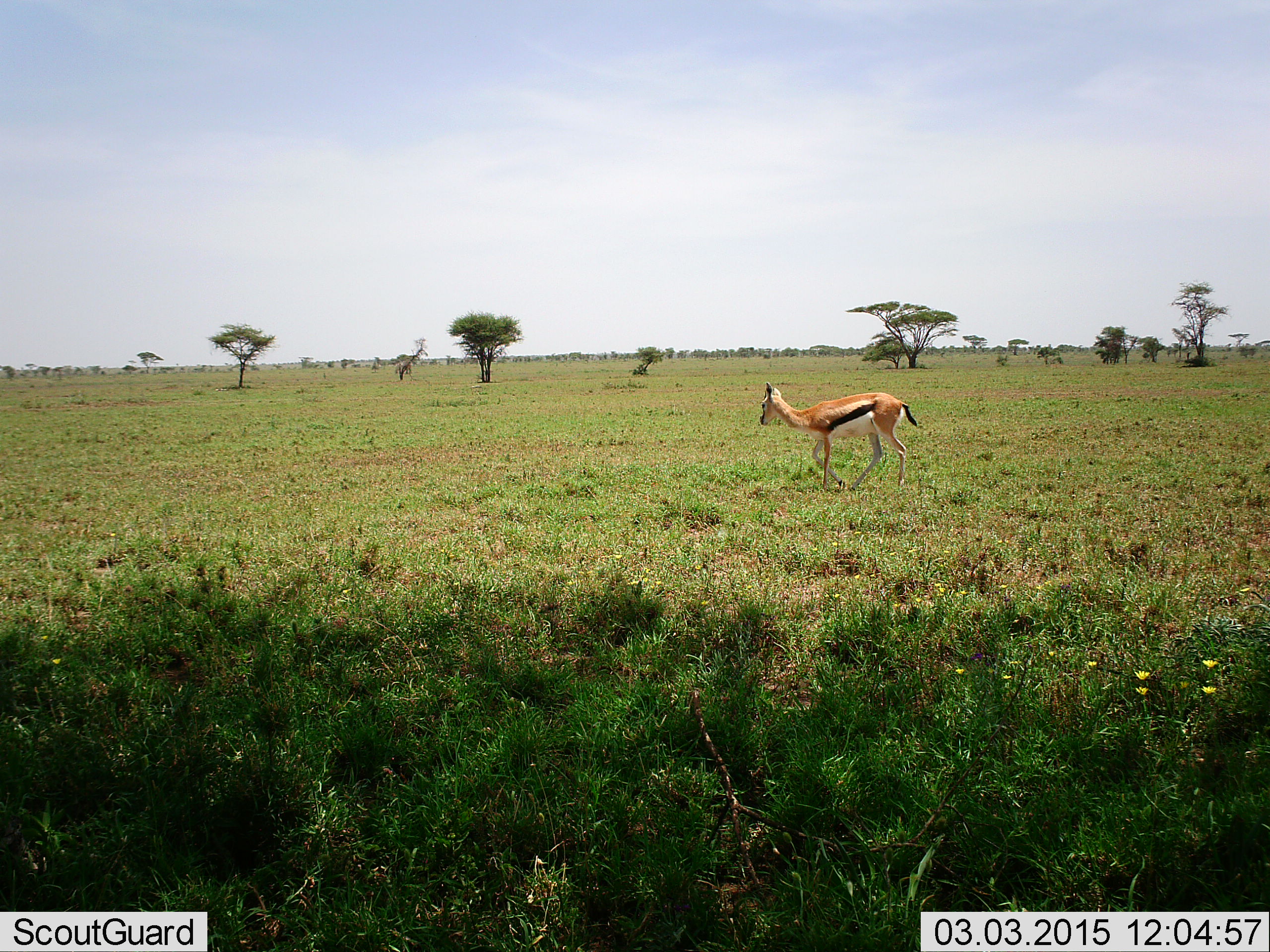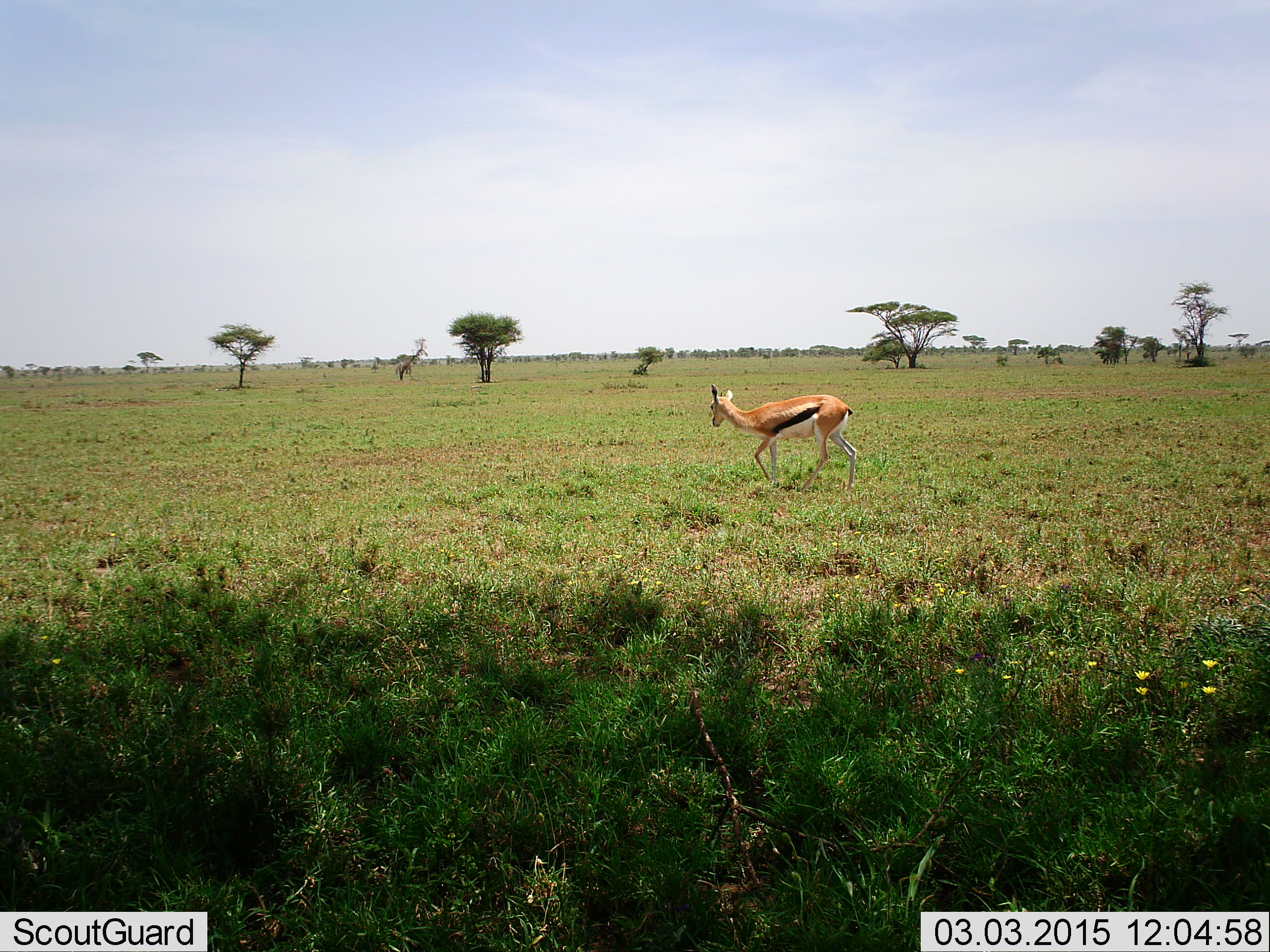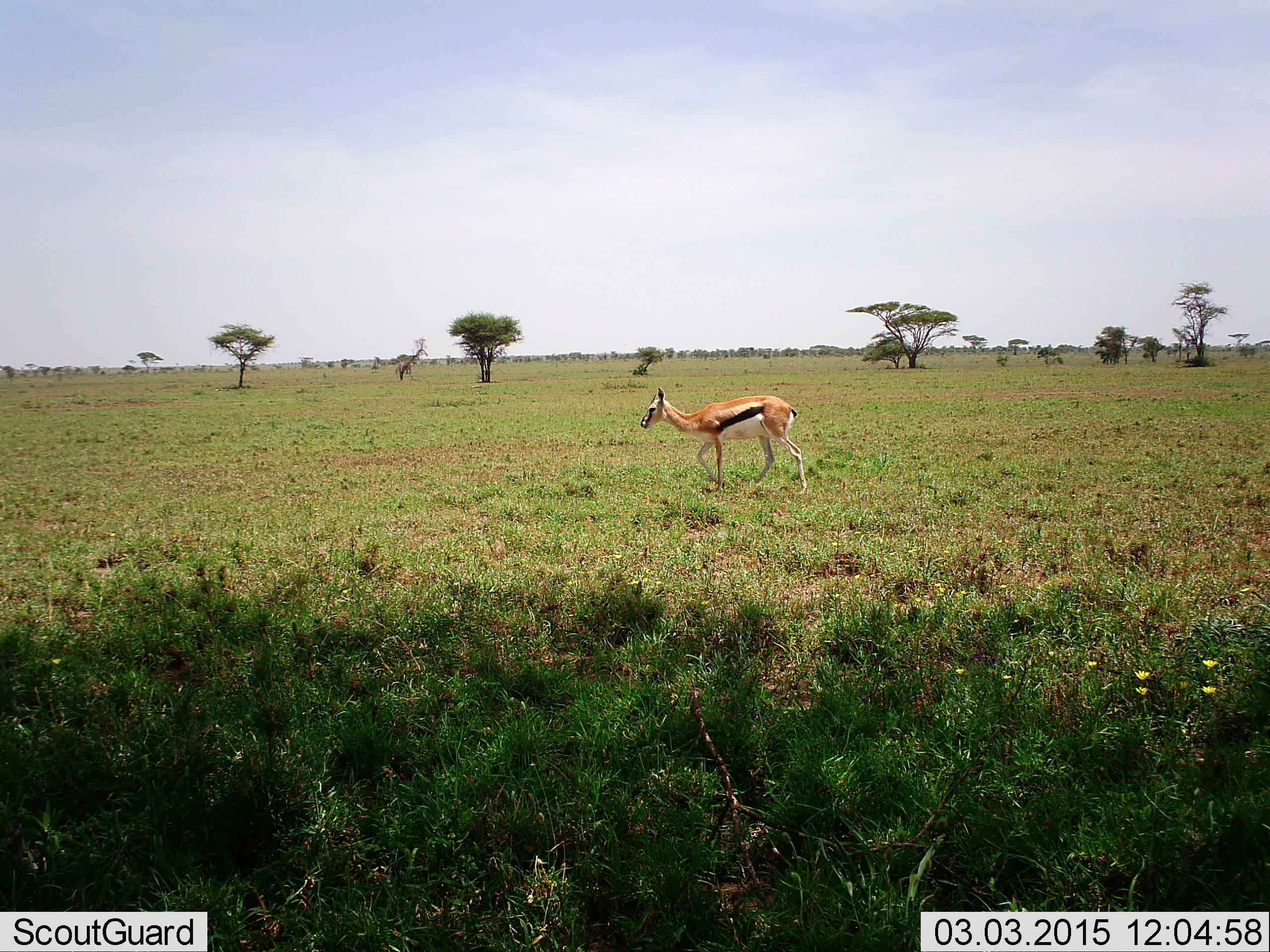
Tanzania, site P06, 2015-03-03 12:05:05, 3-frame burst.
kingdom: Animalia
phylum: Chordata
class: Mammalia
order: Artiodactyla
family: Bovidae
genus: Eudorcas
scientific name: Eudorcas thomsonii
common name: thomson's gazelle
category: gazellethomsons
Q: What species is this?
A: Gazellethomsons (thomson's gazelle) (Eudorcas thomsonii).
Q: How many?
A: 1.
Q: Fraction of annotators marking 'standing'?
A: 0%.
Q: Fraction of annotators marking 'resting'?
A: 0%.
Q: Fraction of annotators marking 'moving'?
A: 100%.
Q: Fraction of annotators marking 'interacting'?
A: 0%.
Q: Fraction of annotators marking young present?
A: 0%.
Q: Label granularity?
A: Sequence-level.